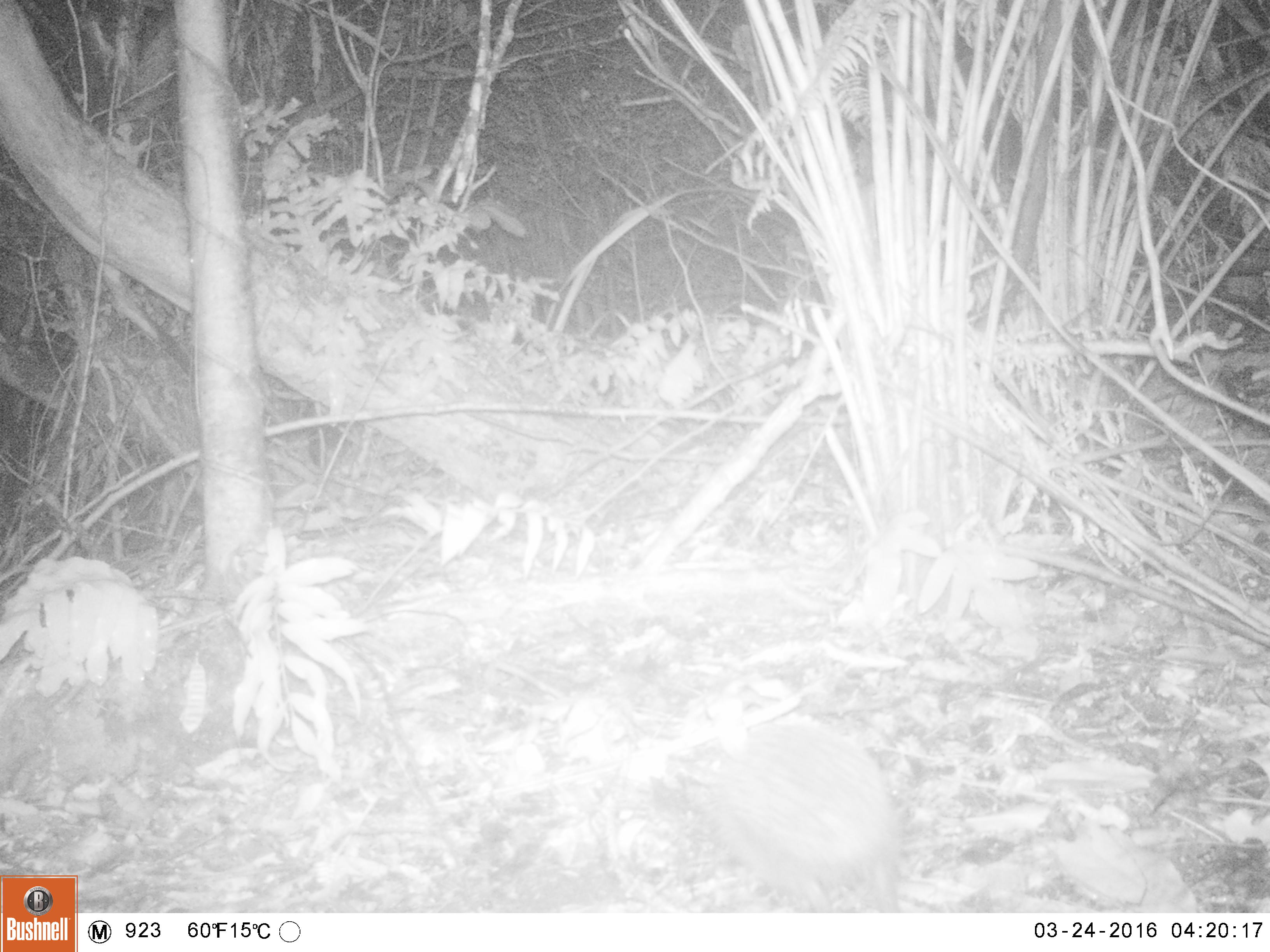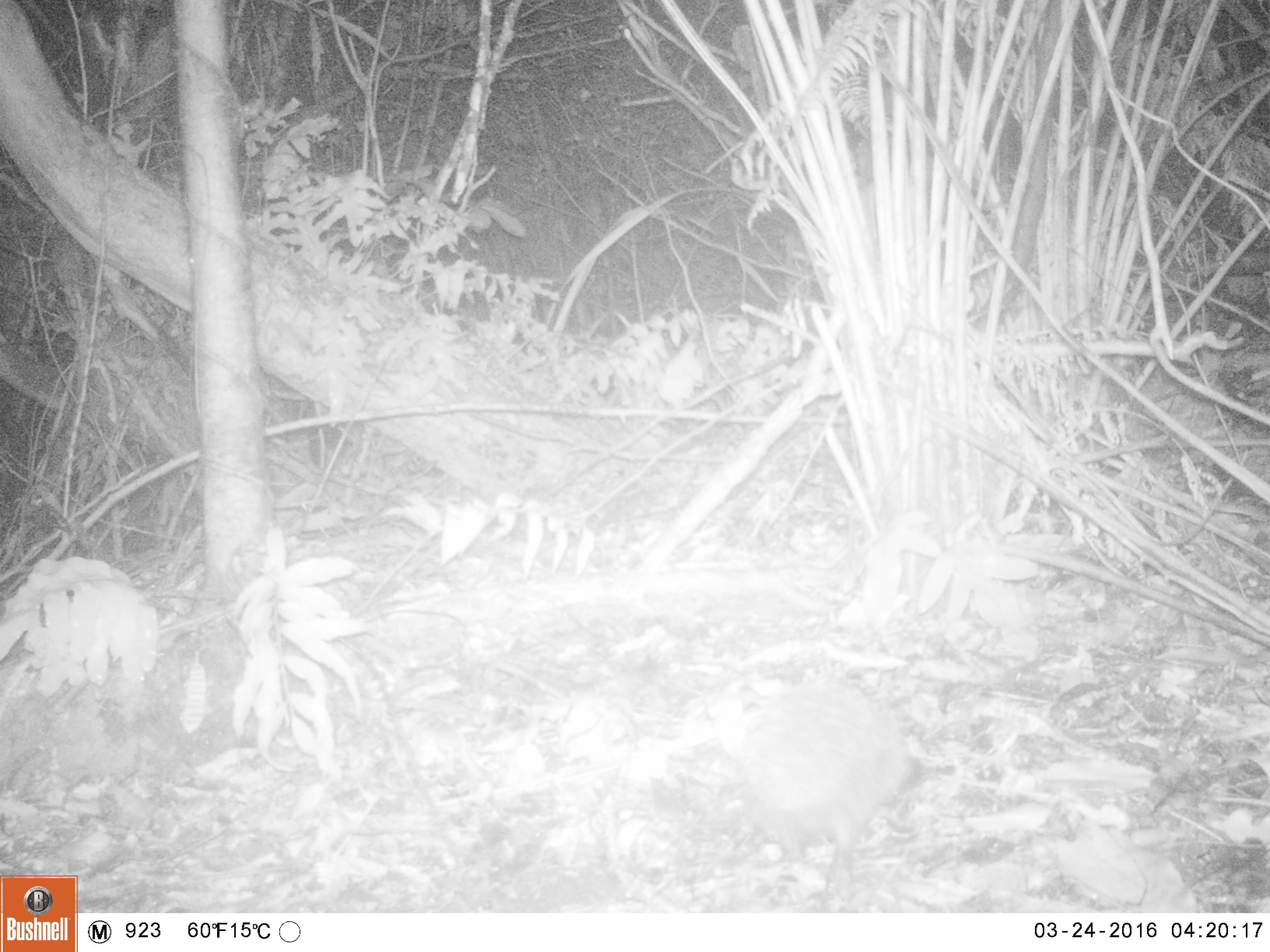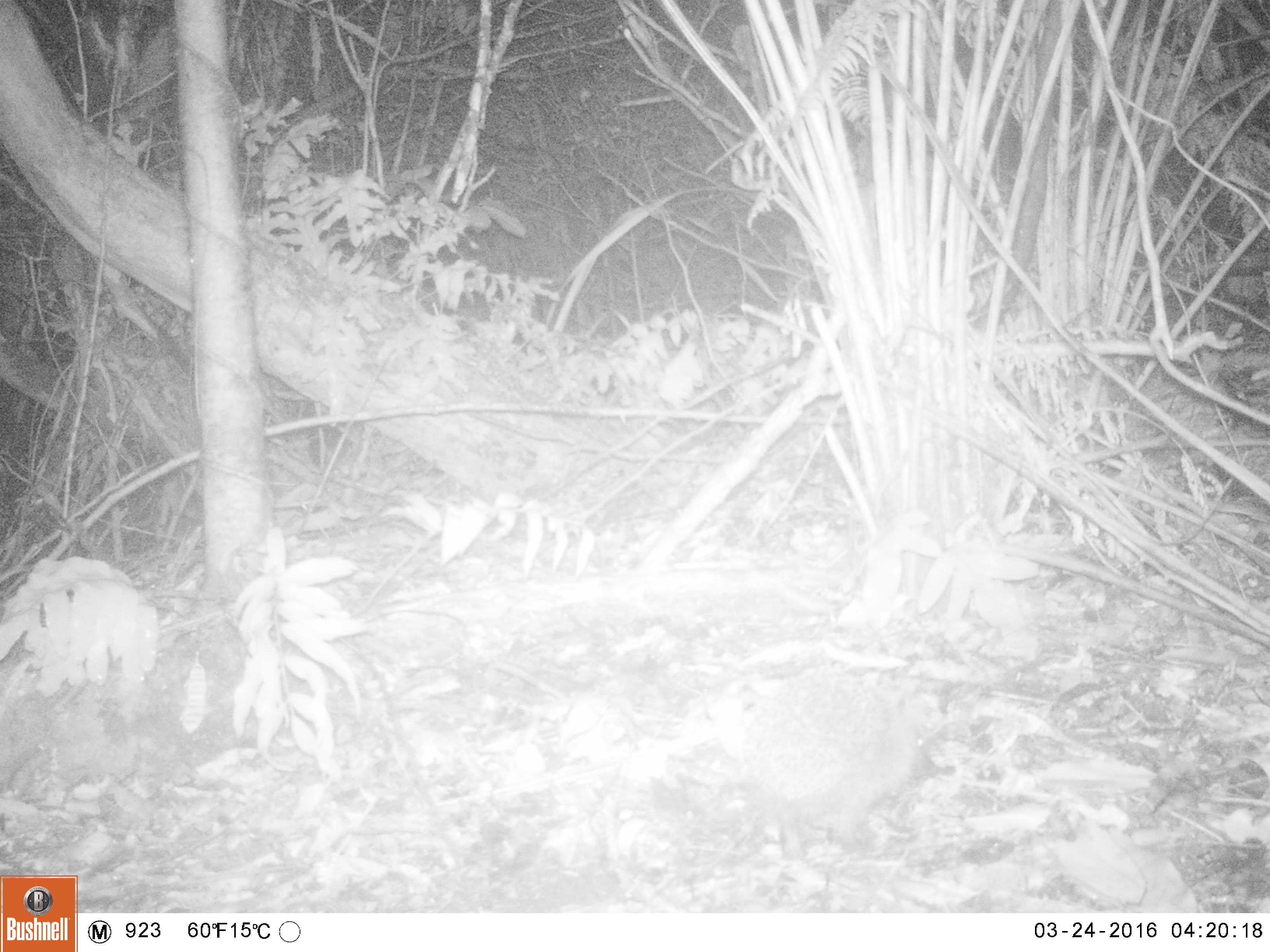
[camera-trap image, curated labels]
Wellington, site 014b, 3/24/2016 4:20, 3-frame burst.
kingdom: Animalia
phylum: Chordata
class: Mammalia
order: Eulipotyphla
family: Erinaceidae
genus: Erinaceus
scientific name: Erinaceus europaeus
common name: hedgehog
Hedgehog (Erinaceus europaeus).